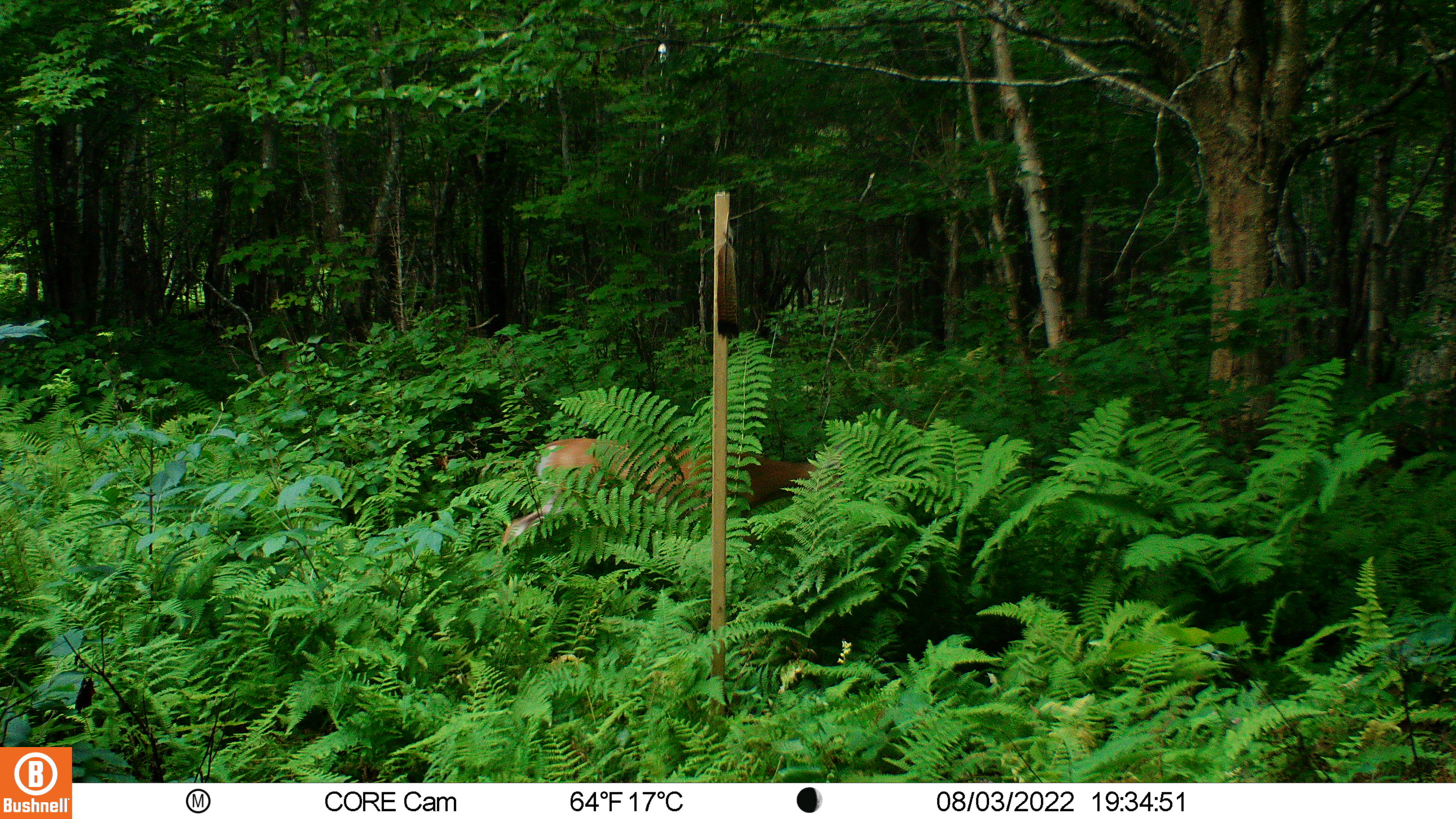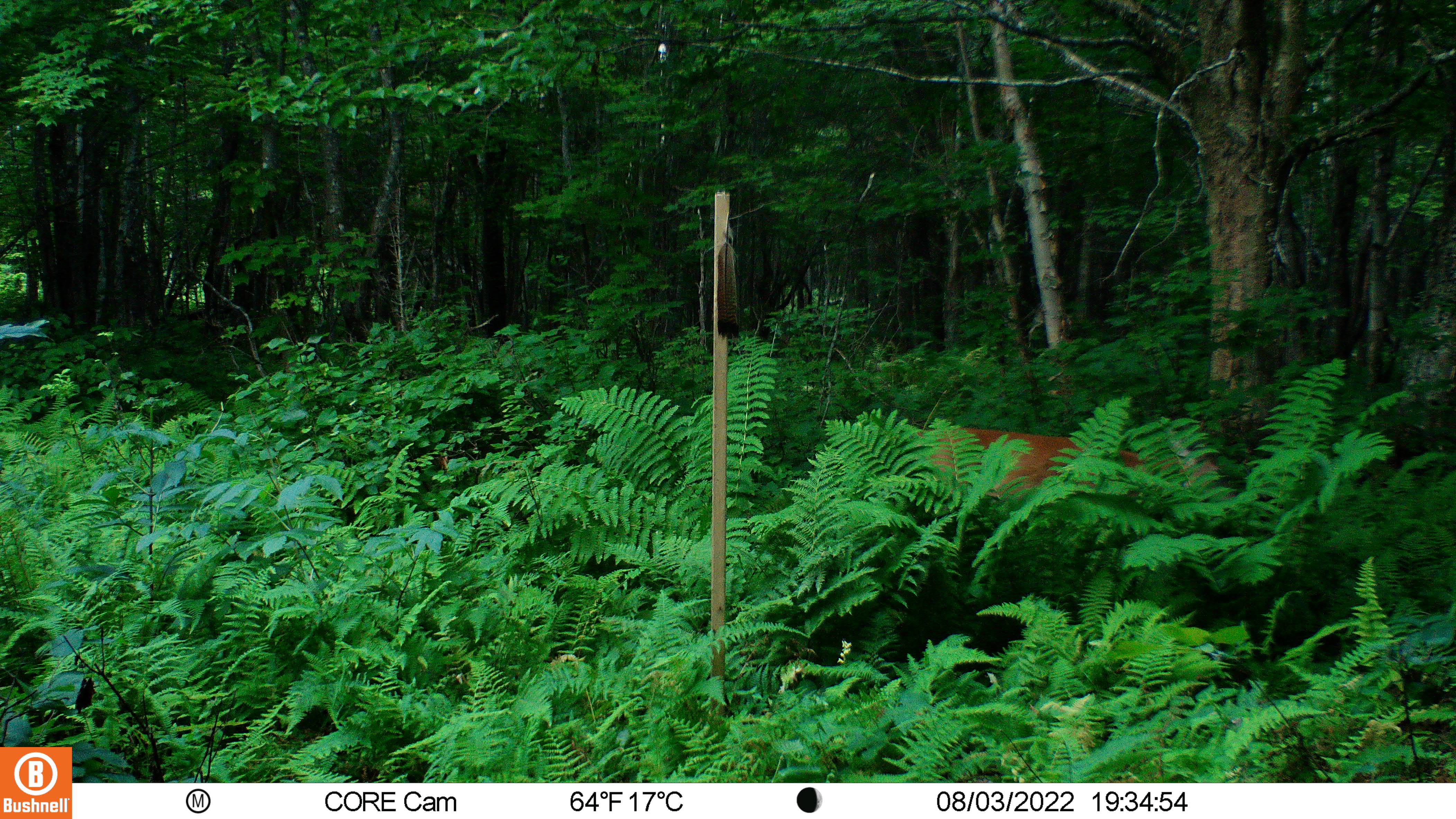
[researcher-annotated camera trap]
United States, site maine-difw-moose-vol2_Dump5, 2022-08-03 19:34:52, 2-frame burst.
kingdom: Animalia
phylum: Chordata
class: Mammalia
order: Artiodactyla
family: Cervidae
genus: Odocoileus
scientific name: Odocoileus virginianus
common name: white-tailed deer